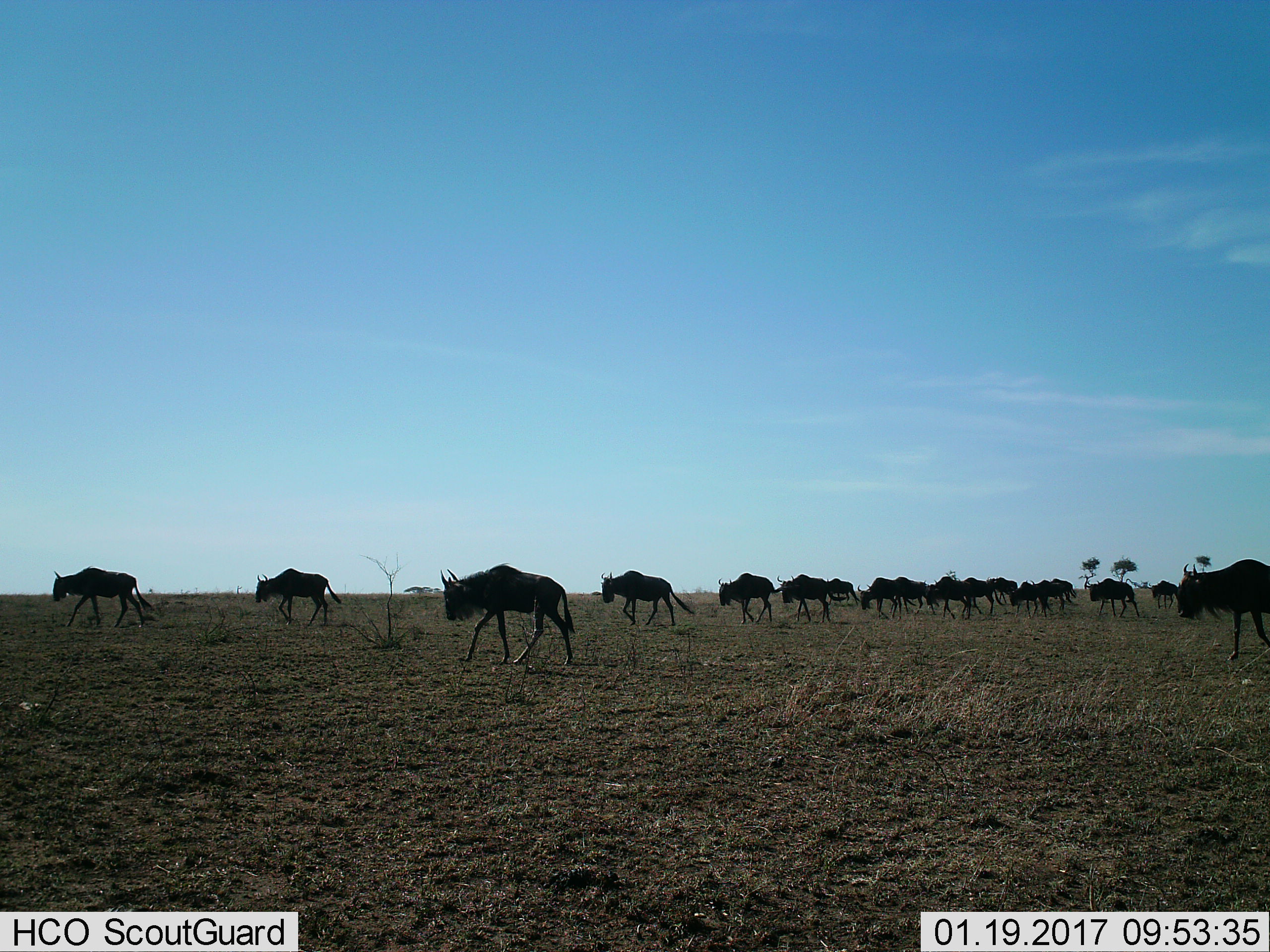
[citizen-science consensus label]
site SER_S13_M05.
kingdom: Animalia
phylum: Chordata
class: Mammalia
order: Artiodactyla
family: Bovidae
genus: Connochaetes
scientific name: Connochaetes taurinus taurinus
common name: blue wildebeest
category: wildebeestblue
Wildebeestblue (blue wildebeest) (Connochaetes taurinus taurinus), count 11-50. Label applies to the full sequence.